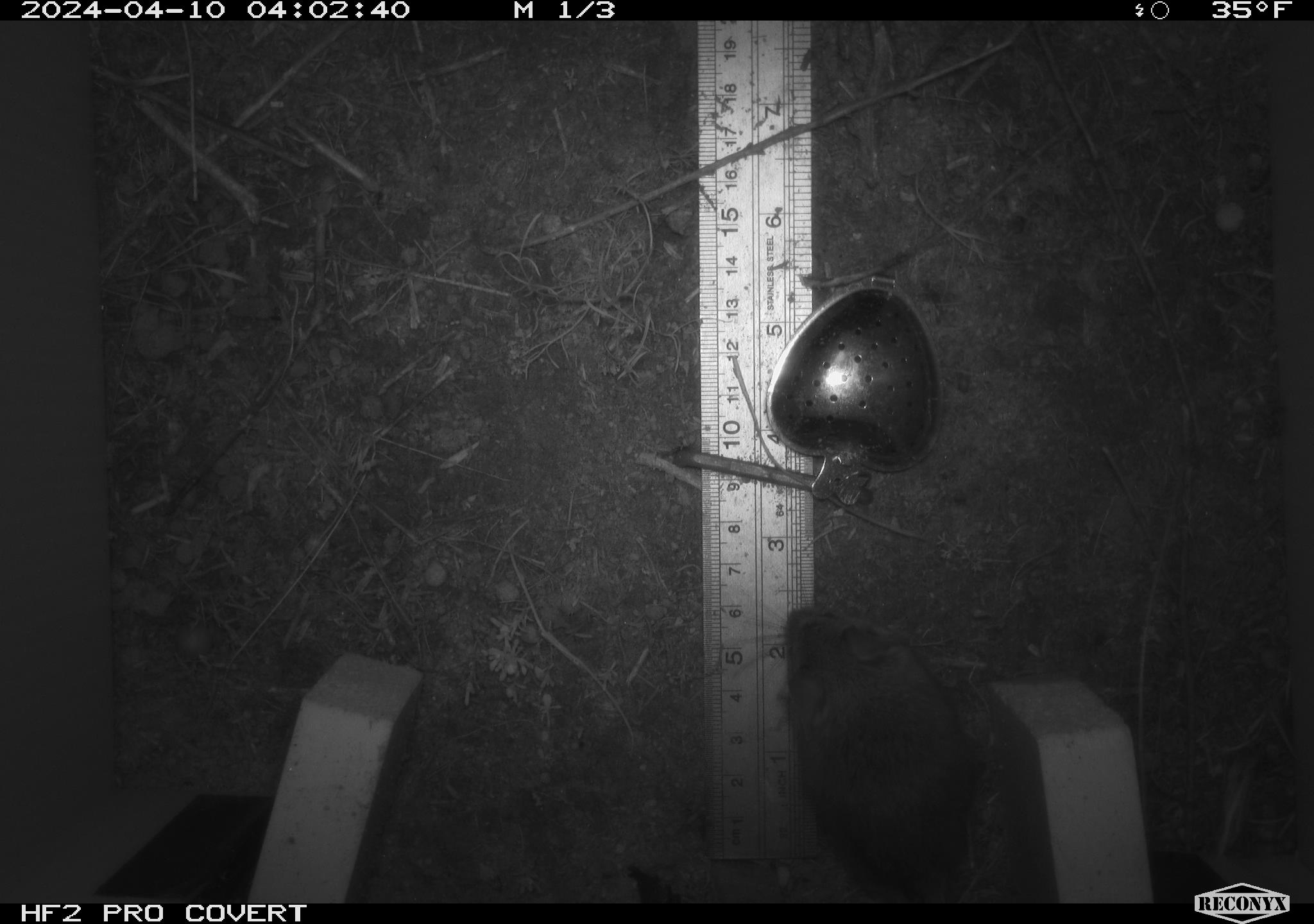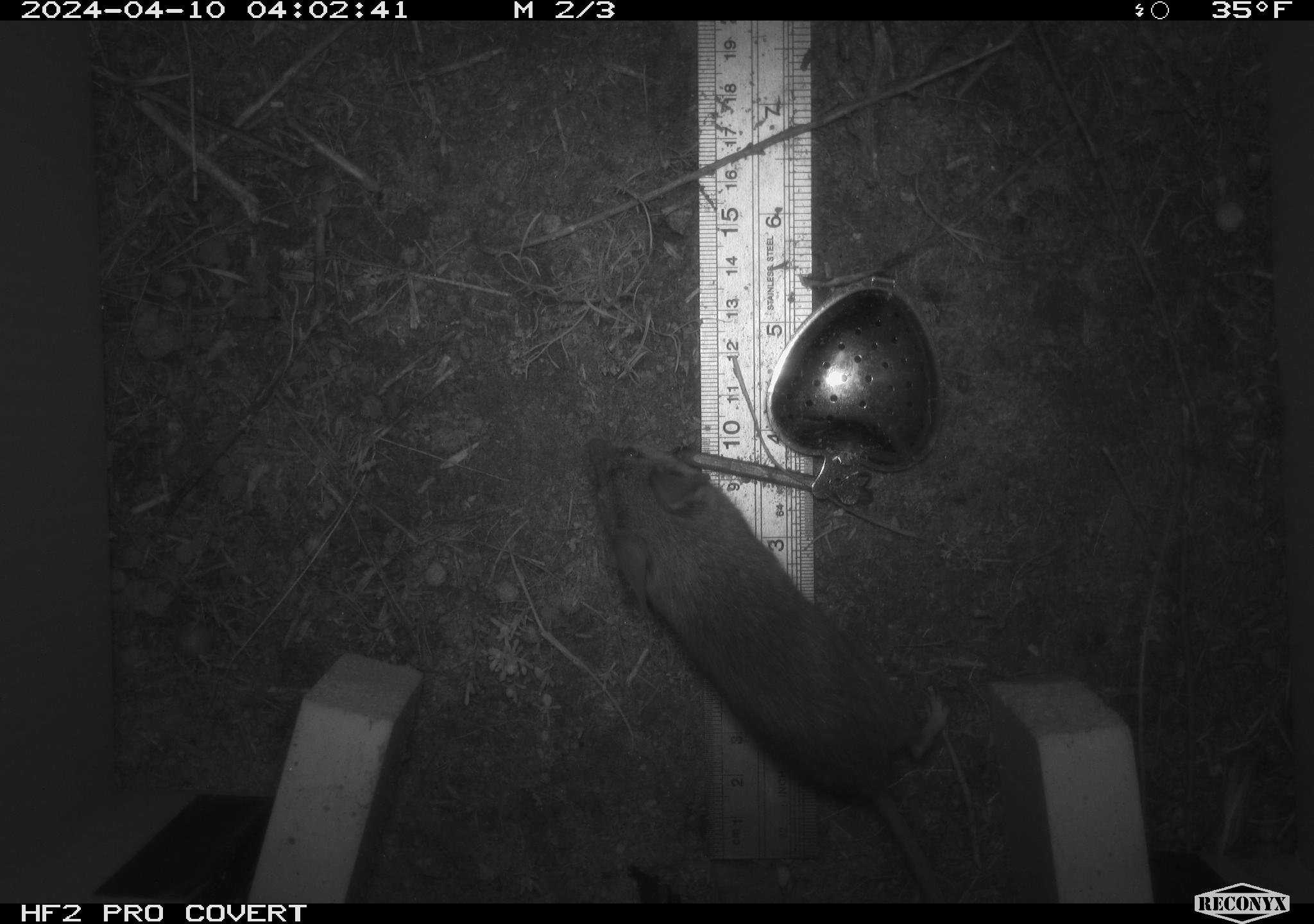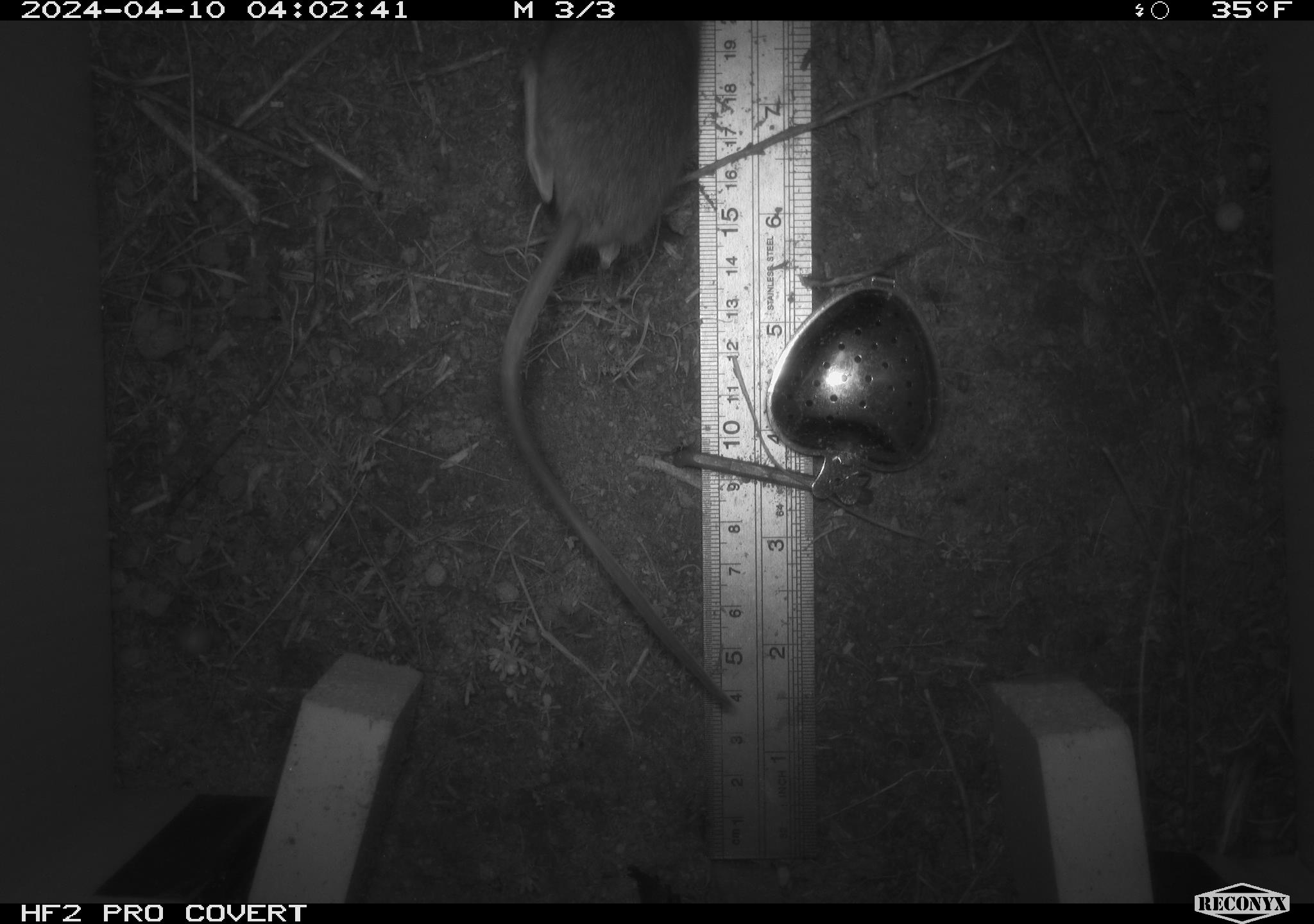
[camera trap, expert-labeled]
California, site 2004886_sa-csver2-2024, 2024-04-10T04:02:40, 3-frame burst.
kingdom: Animalia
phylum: Chordata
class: Mammalia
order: Rodentia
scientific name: Rodentia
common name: rodent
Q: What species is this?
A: Rodent (Rodentia).